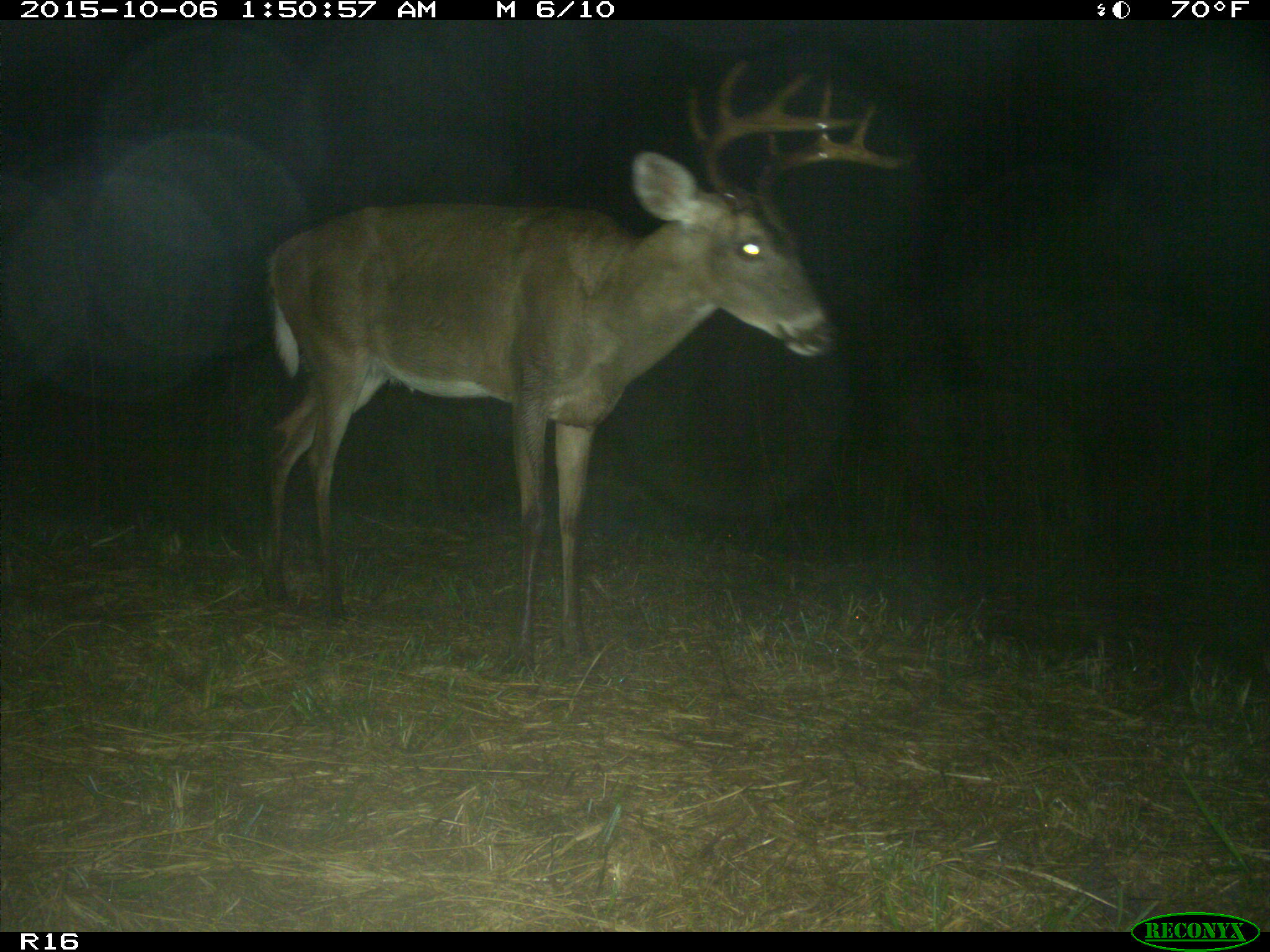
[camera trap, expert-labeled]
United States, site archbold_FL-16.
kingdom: Animalia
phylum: Chordata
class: Mammalia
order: Artiodactyla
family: Cervidae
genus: Odocoileus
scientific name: Odocoileus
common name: deer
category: unidentified deer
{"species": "unidentified deer (deer) (Odocoileus)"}